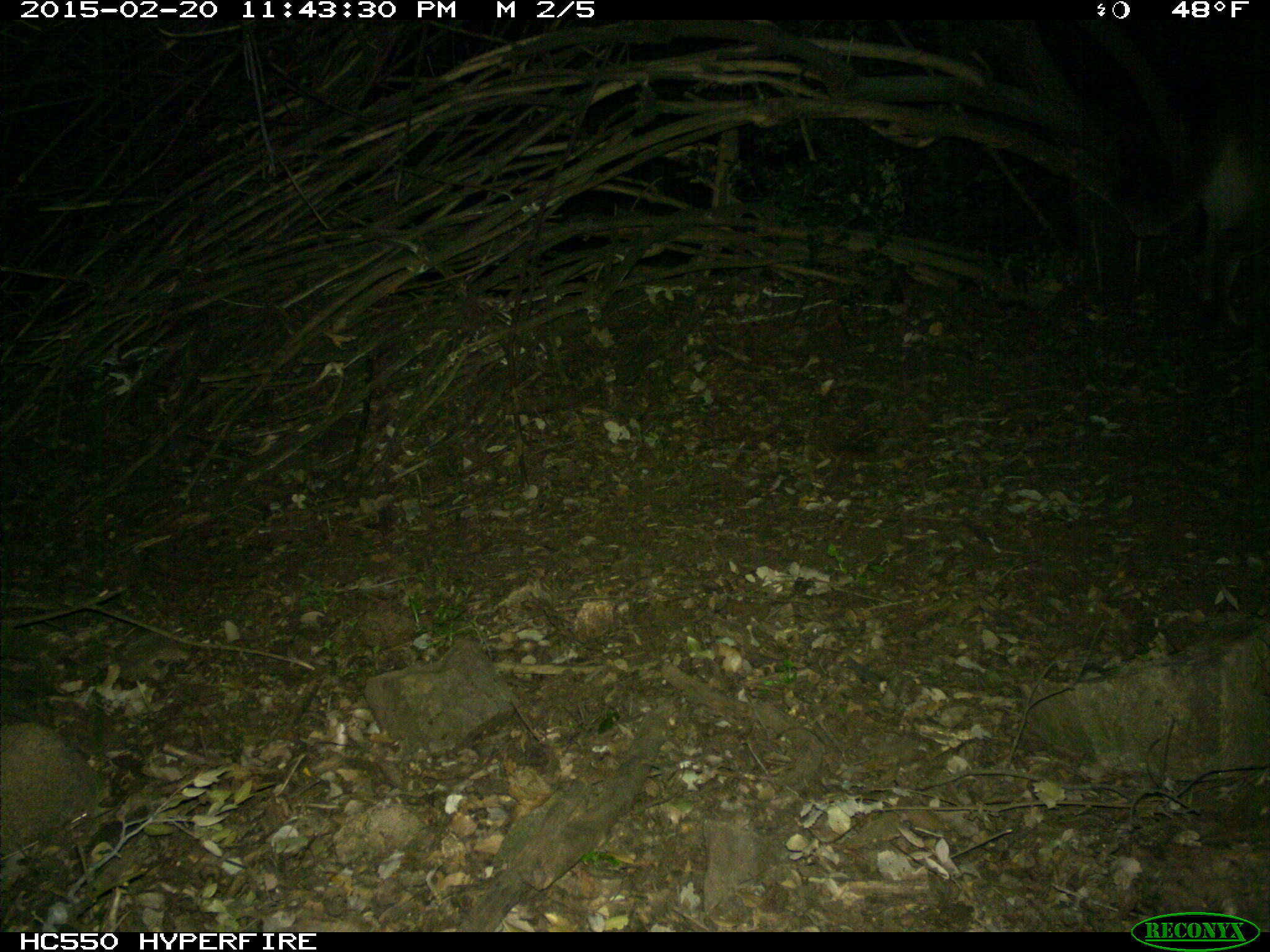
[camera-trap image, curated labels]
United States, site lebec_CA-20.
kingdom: Animalia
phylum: Chordata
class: Mammalia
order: Carnivora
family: Felidae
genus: Puma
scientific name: Puma concolor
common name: mountain lion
Puma concolor (mountain lion).